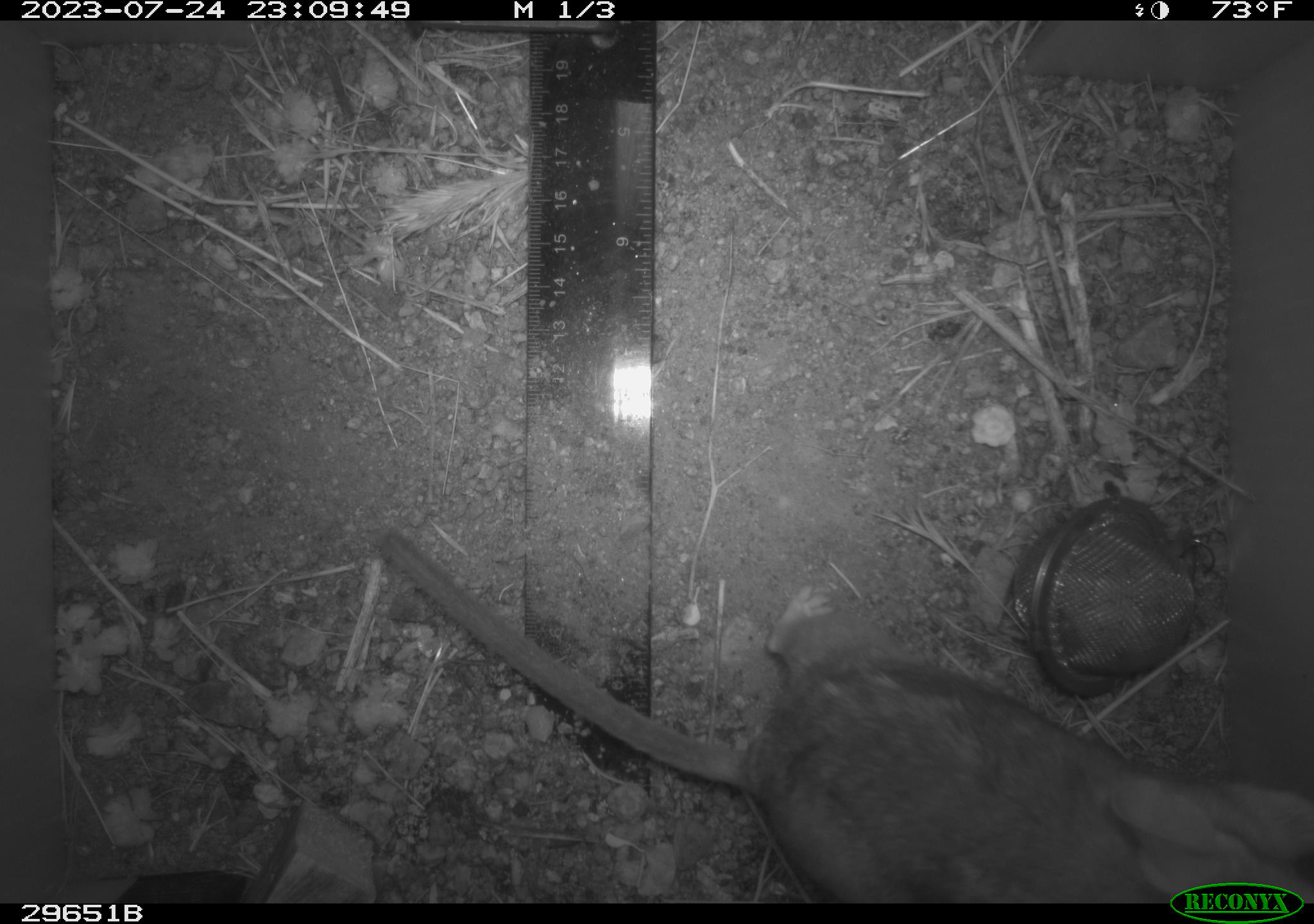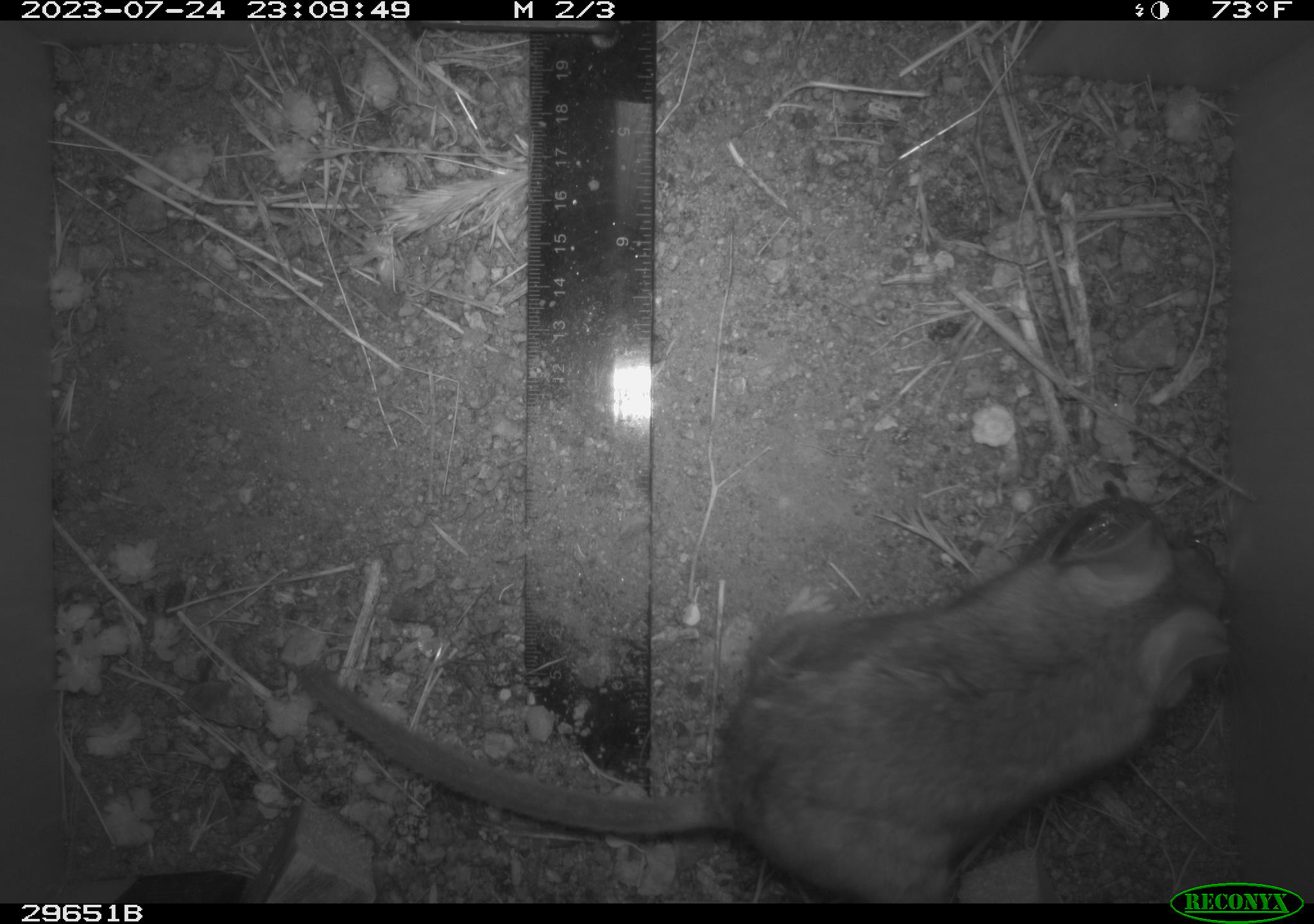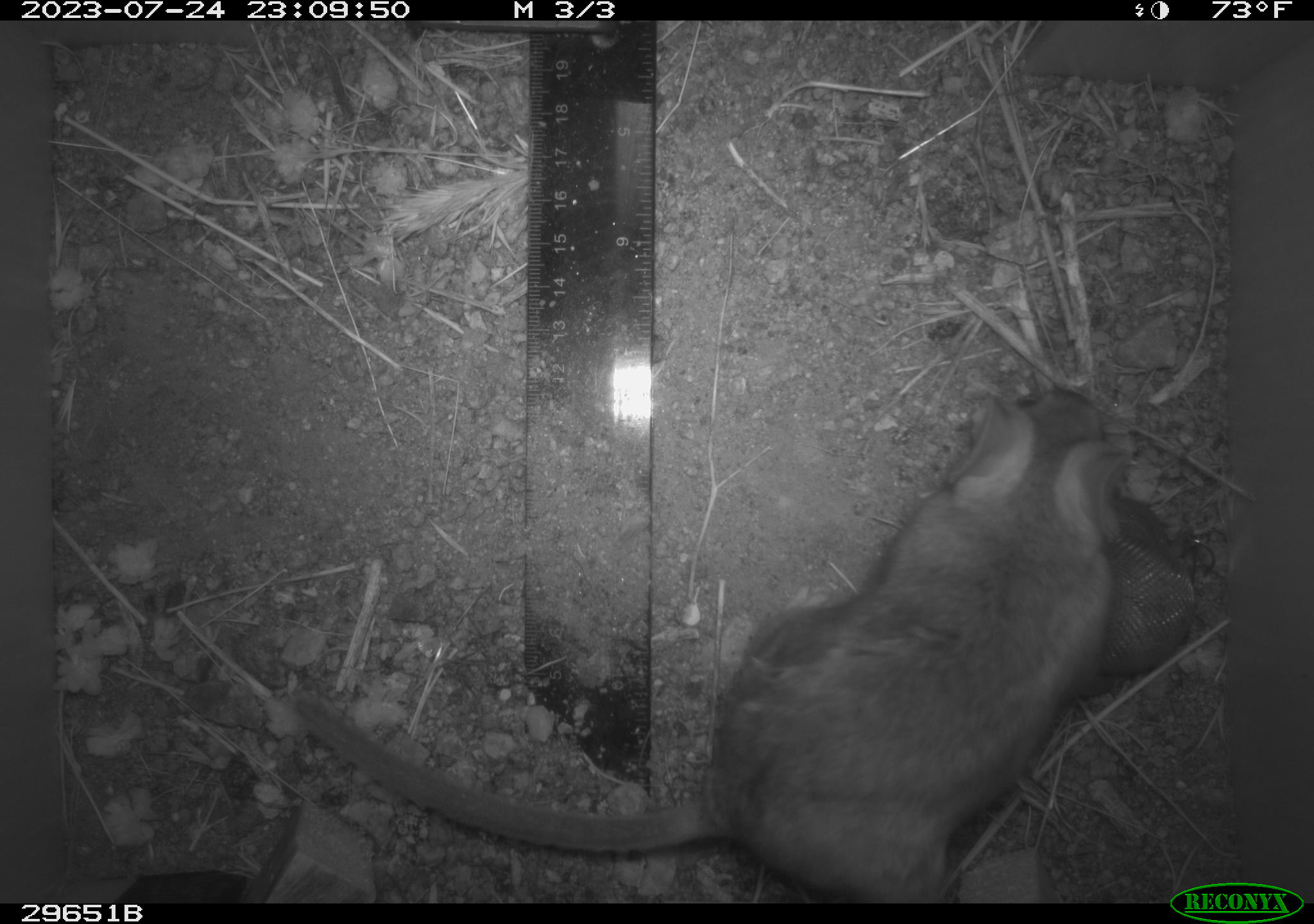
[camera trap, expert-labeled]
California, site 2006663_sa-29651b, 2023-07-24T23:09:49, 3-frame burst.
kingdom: Animalia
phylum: Chordata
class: Mammalia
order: Rodentia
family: Cricetidae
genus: Neotoma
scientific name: Neotoma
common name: pack rat or woodrat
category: neotoma species